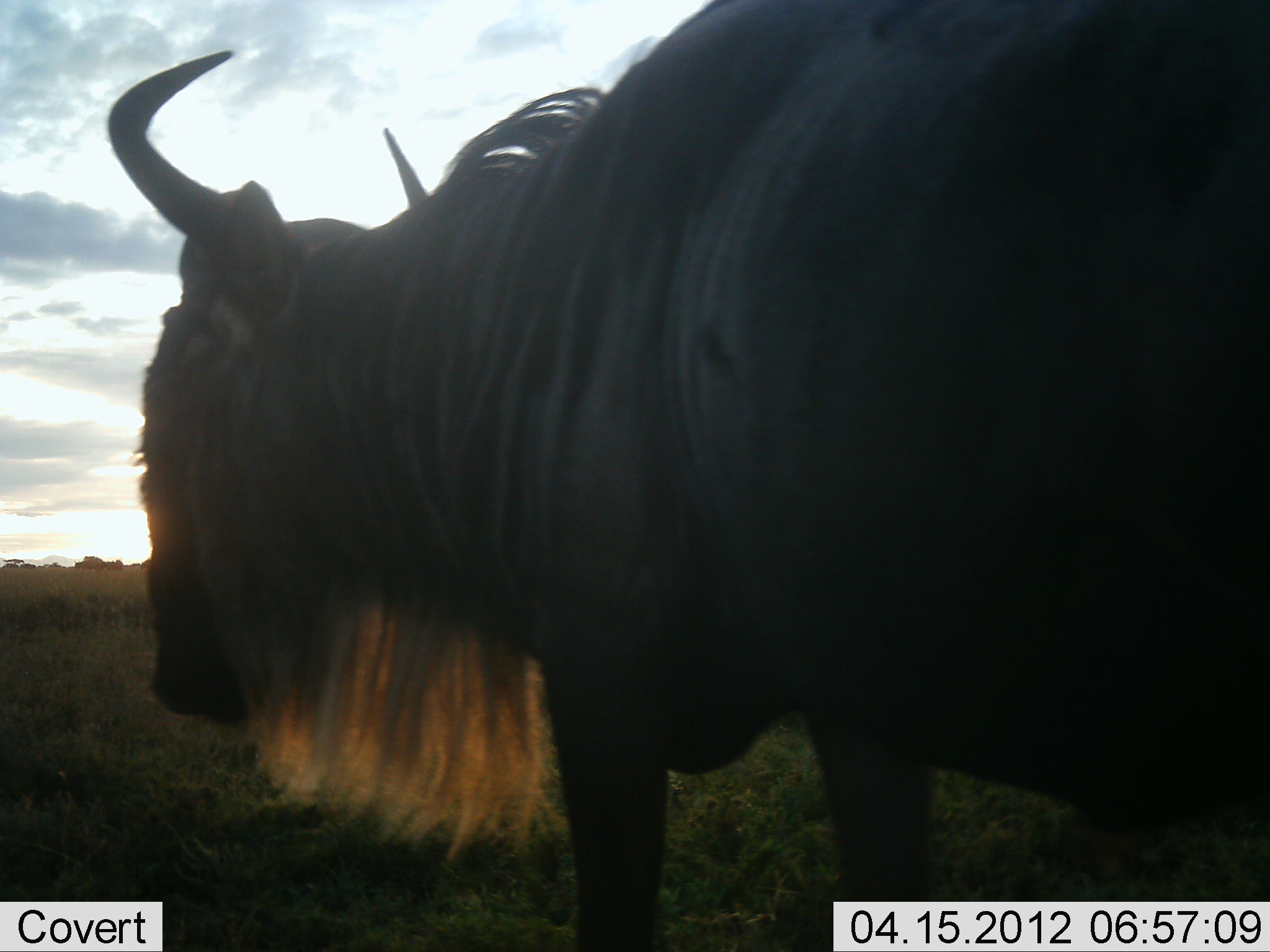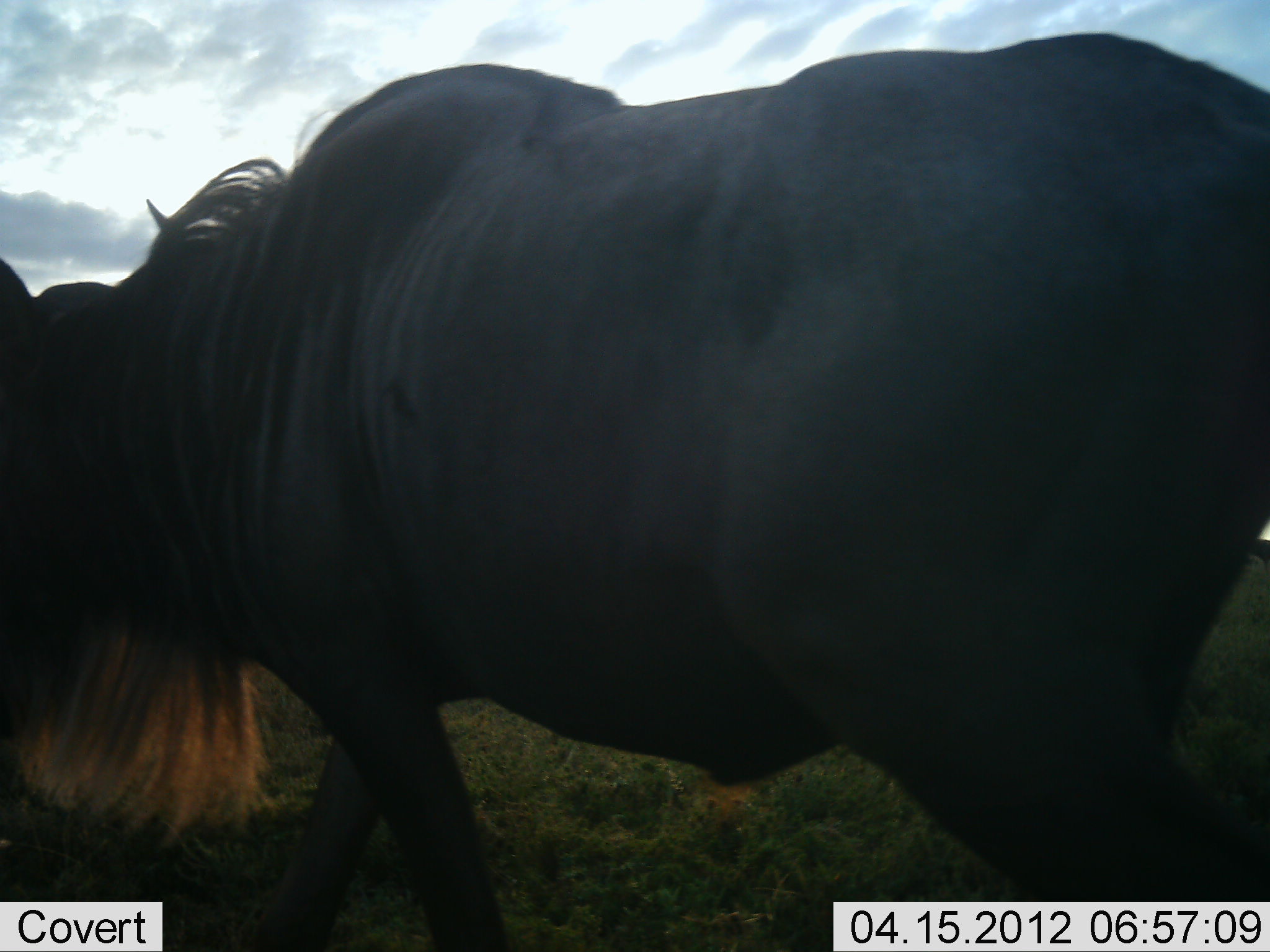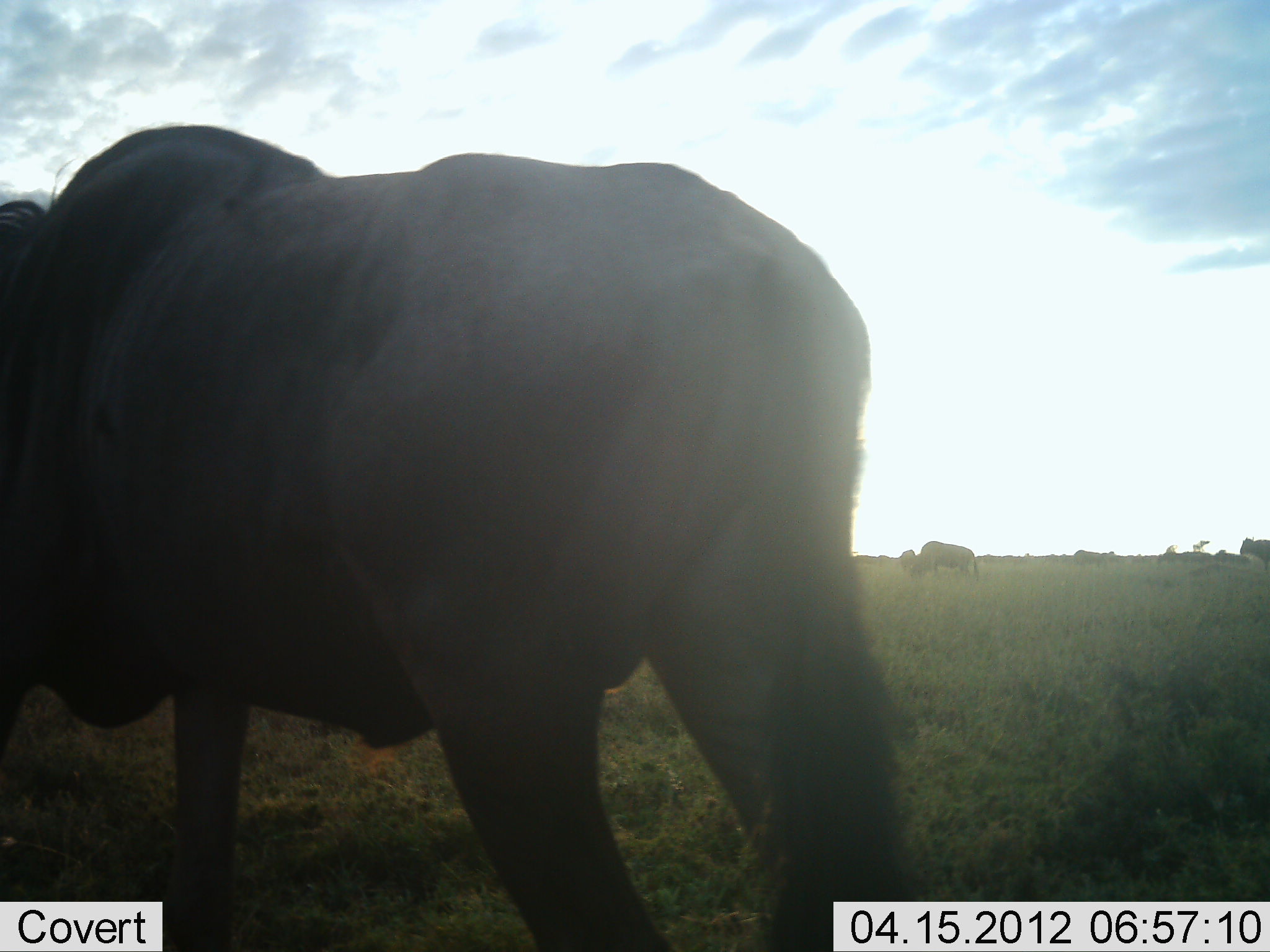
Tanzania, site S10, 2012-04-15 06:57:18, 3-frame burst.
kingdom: Animalia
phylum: Chordata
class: Mammalia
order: Artiodactyla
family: Bovidae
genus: Connochaetes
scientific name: Connochaetes taurinus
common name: blue wildebeest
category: wildebeest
Wildebeest (blue wildebeest) (Connochaetes taurinus), count 4. Behavior (volunteer vote fractions): standing 42%, resting 5%, moving 84%, interacting 5%. Young present (vote fraction): 0%. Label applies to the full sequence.